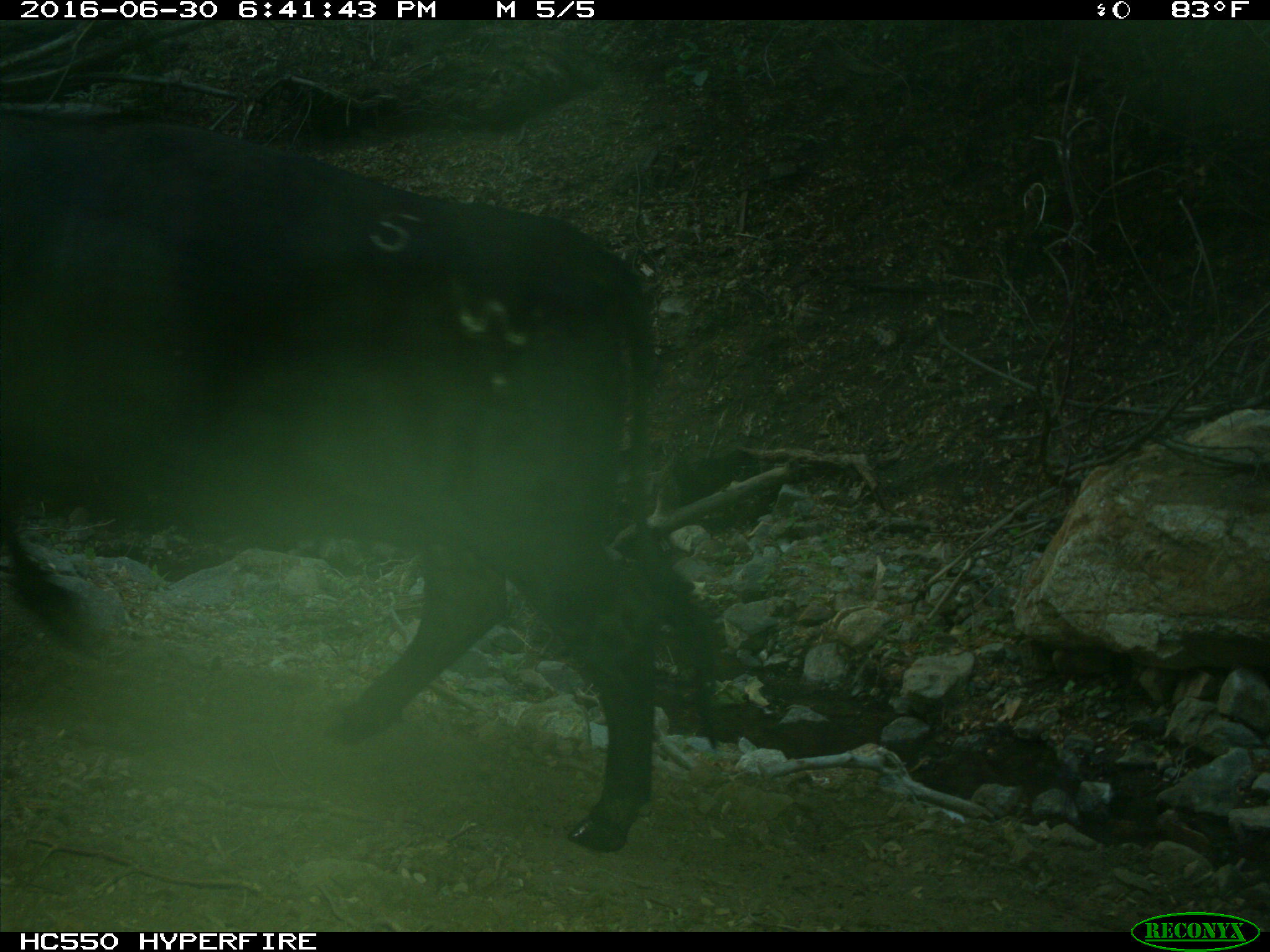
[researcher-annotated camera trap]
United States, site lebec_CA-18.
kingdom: Animalia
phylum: Chordata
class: Mammalia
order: Artiodactyla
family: Bovidae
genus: Bos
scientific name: Bos taurus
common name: domestic cow